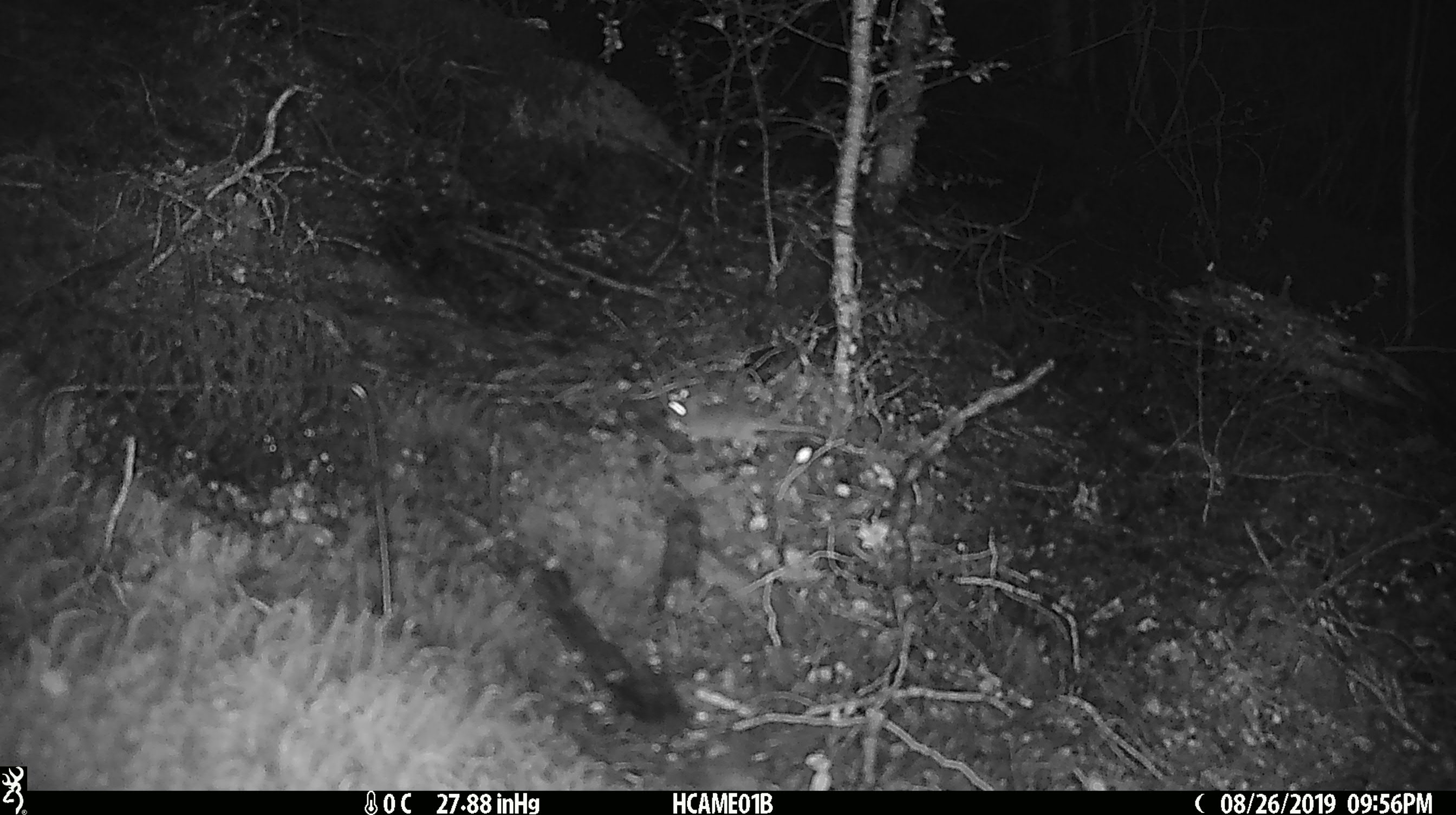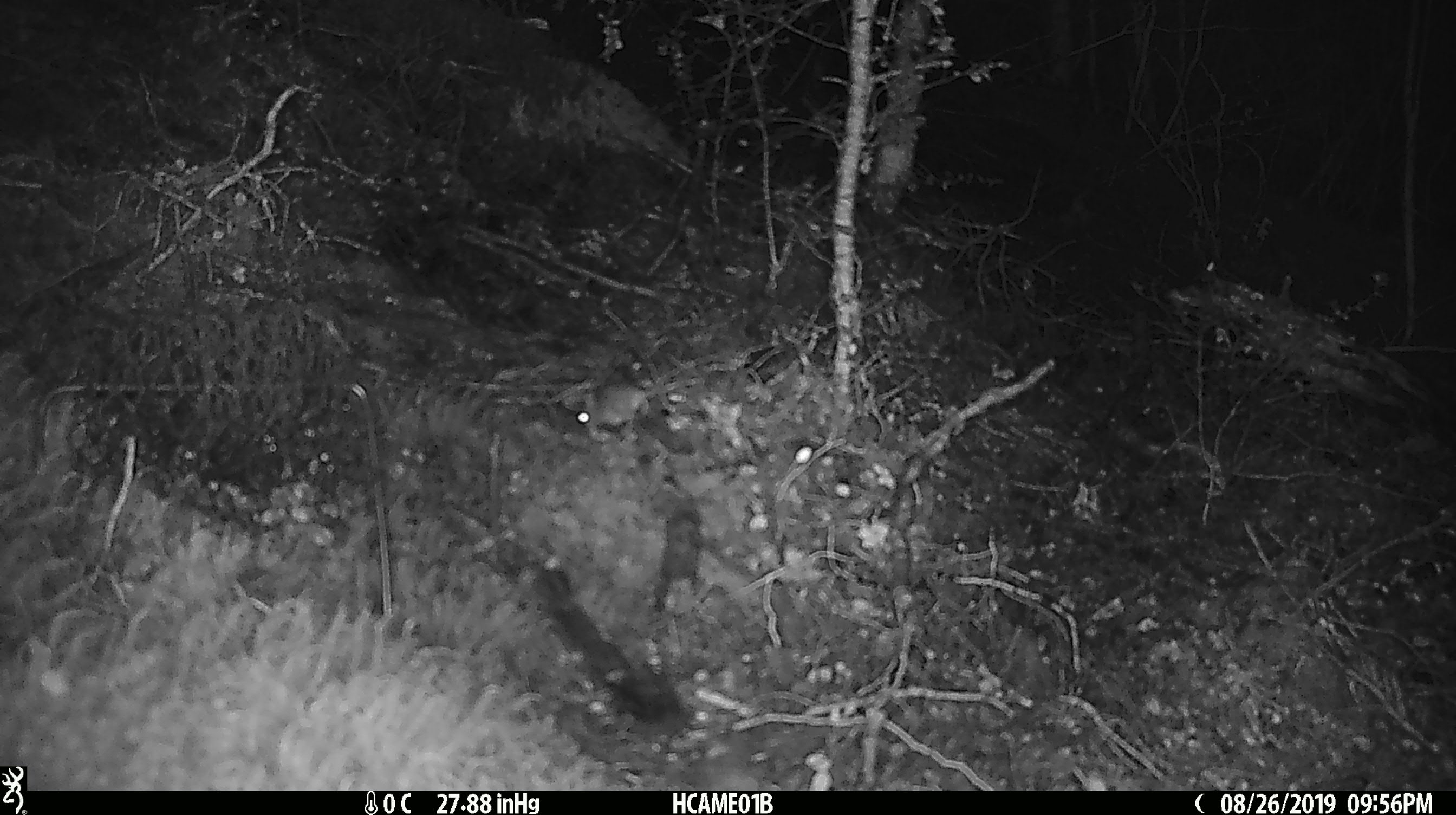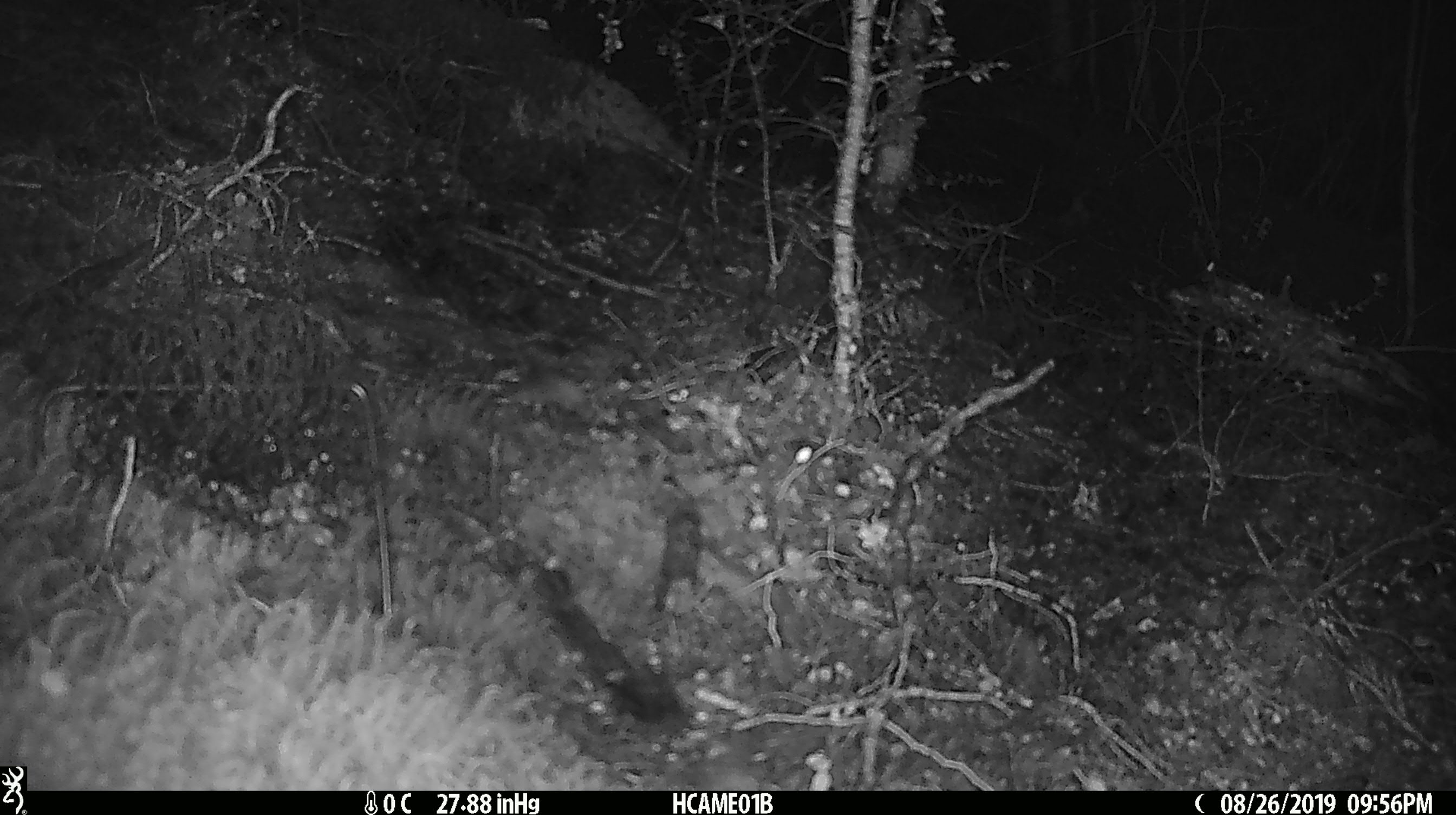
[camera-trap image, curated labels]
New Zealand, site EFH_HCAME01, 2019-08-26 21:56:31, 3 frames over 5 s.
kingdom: Animalia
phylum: Chordata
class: Mammalia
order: Rodentia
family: Muridae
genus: Mus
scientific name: Mus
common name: mouse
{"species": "mouse (Mus)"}